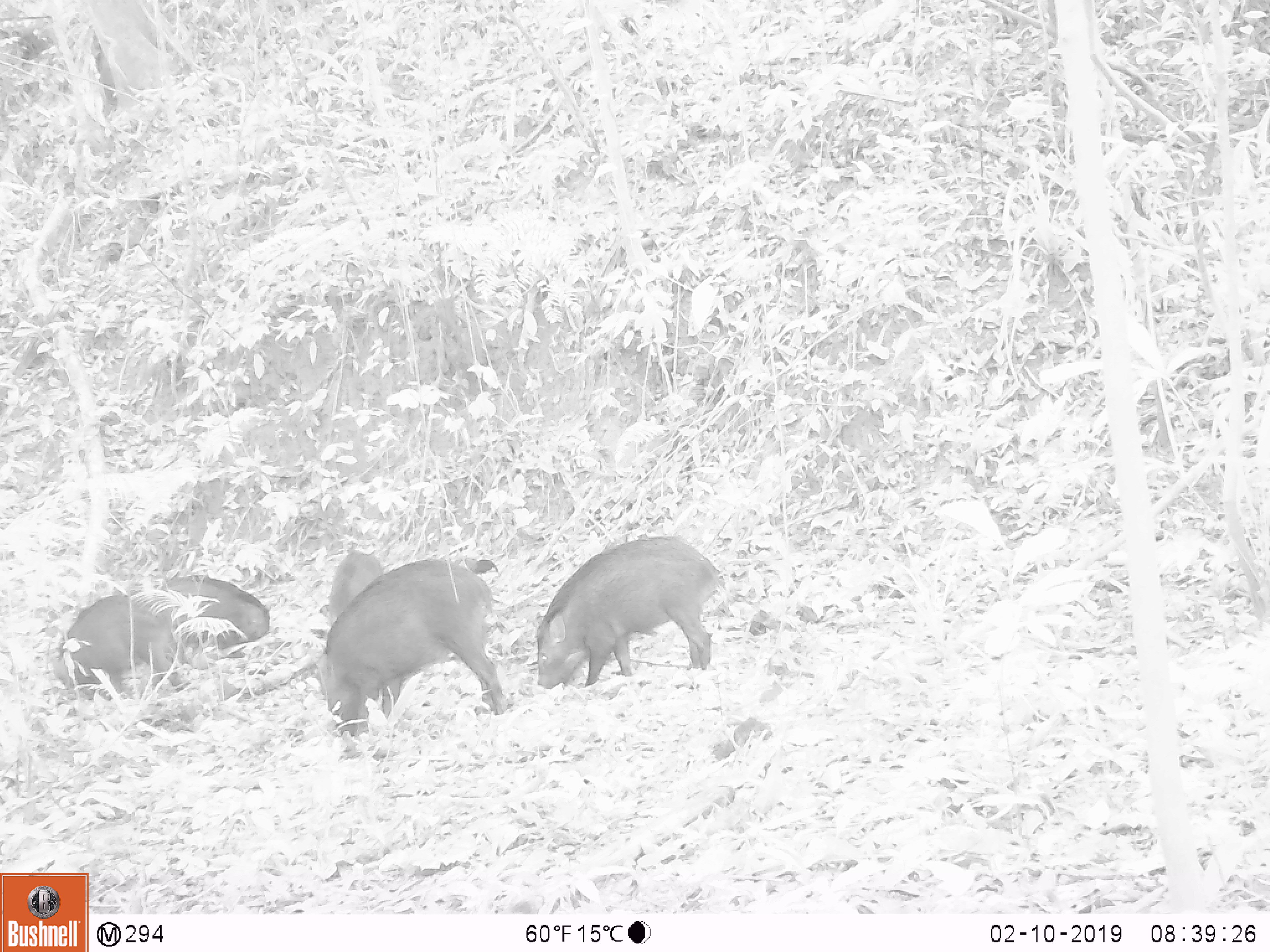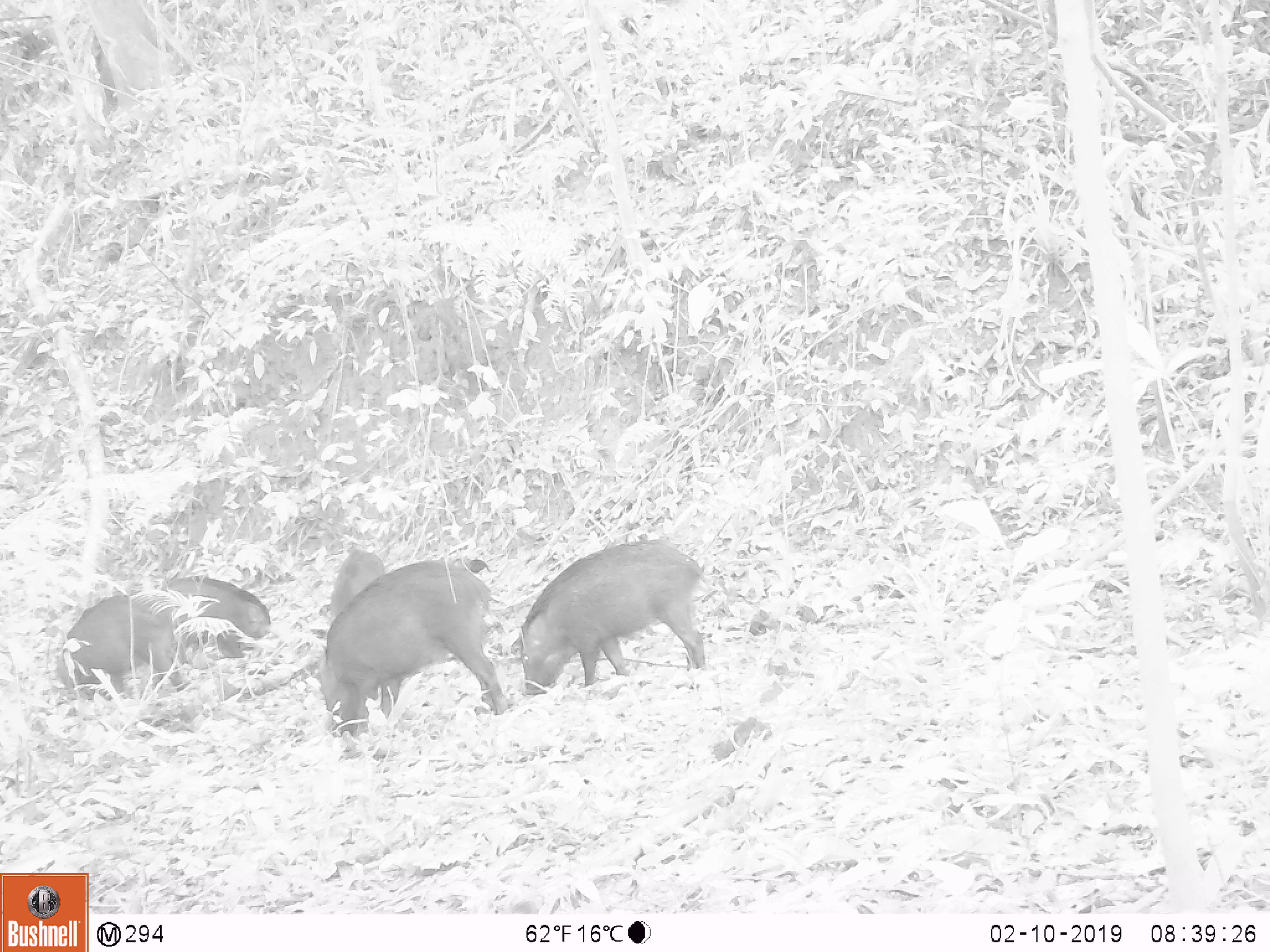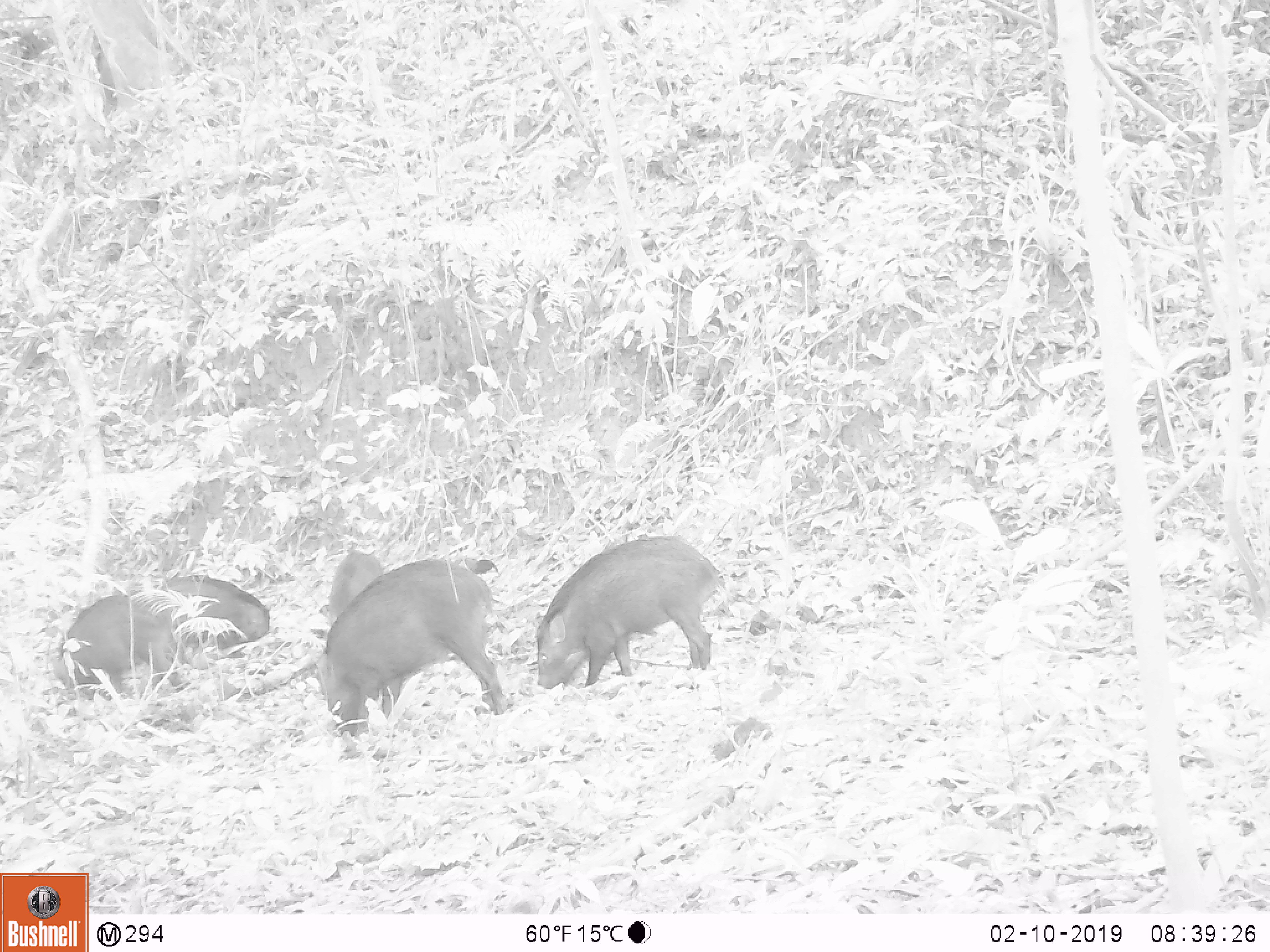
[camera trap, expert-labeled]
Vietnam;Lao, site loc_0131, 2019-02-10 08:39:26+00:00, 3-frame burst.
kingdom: Animalia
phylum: Chordata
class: Aves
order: Galliformes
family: Phasianidae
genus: Gallus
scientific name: Gallus gallus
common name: red junglefowl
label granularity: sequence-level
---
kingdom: Animalia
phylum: Chordata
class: Mammalia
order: Artiodactyla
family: Suidae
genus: Sus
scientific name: Sus scrofa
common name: eurasian wild pig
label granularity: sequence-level